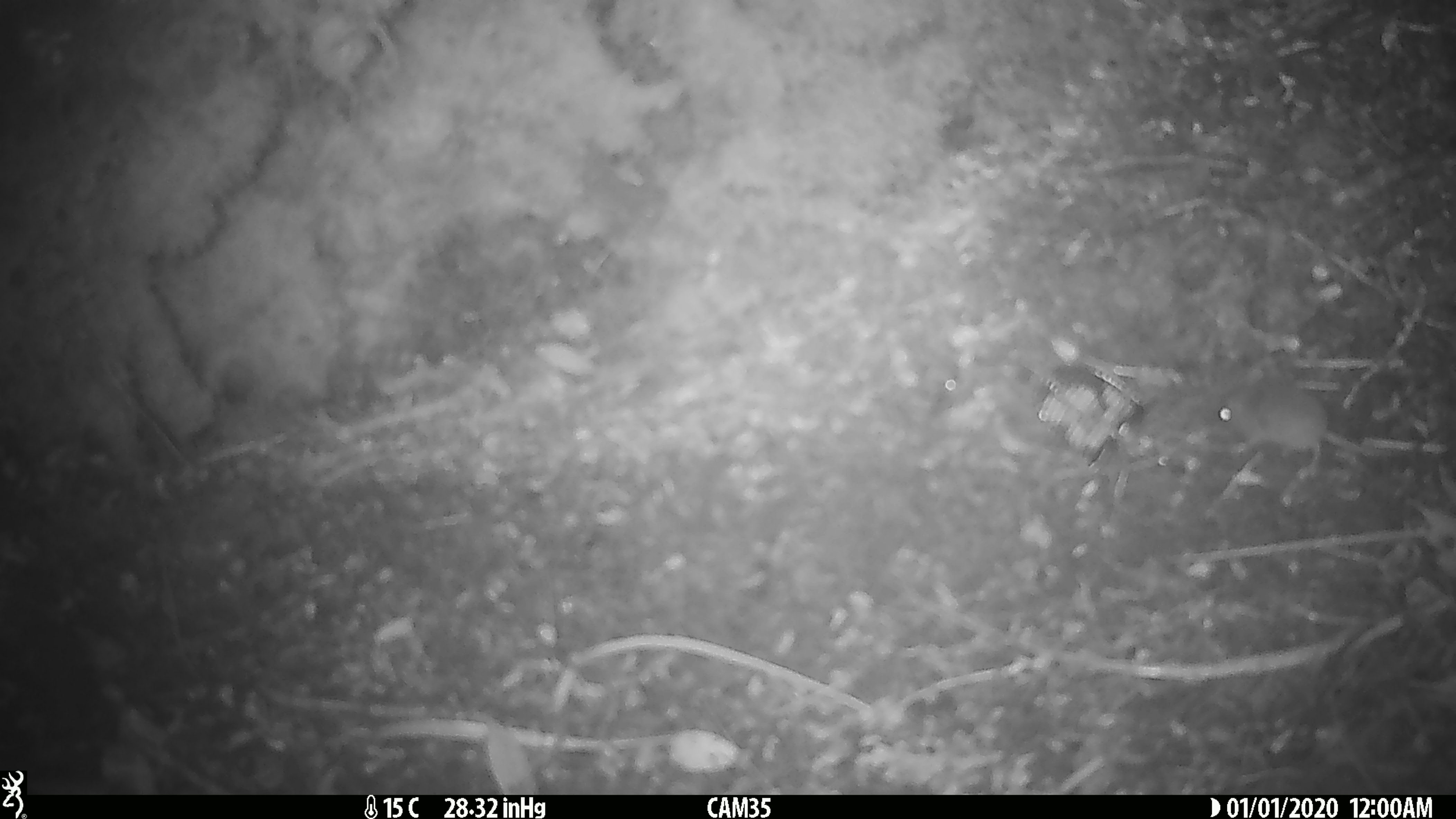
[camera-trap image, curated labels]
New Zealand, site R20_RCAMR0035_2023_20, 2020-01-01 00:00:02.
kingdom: Animalia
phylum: Chordata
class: Mammalia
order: Rodentia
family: Muridae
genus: Mus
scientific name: Mus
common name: mouse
Mouse (Mus).